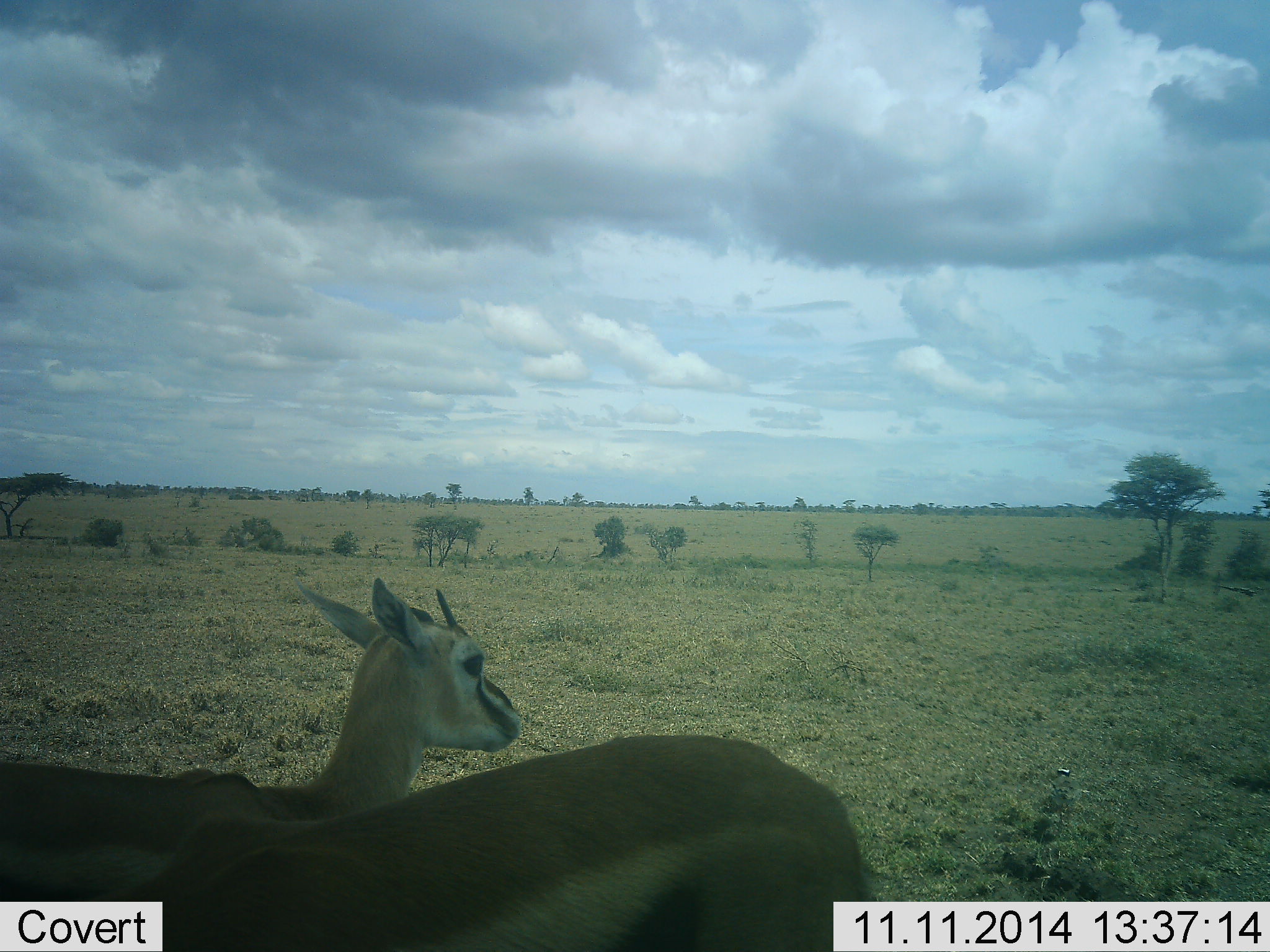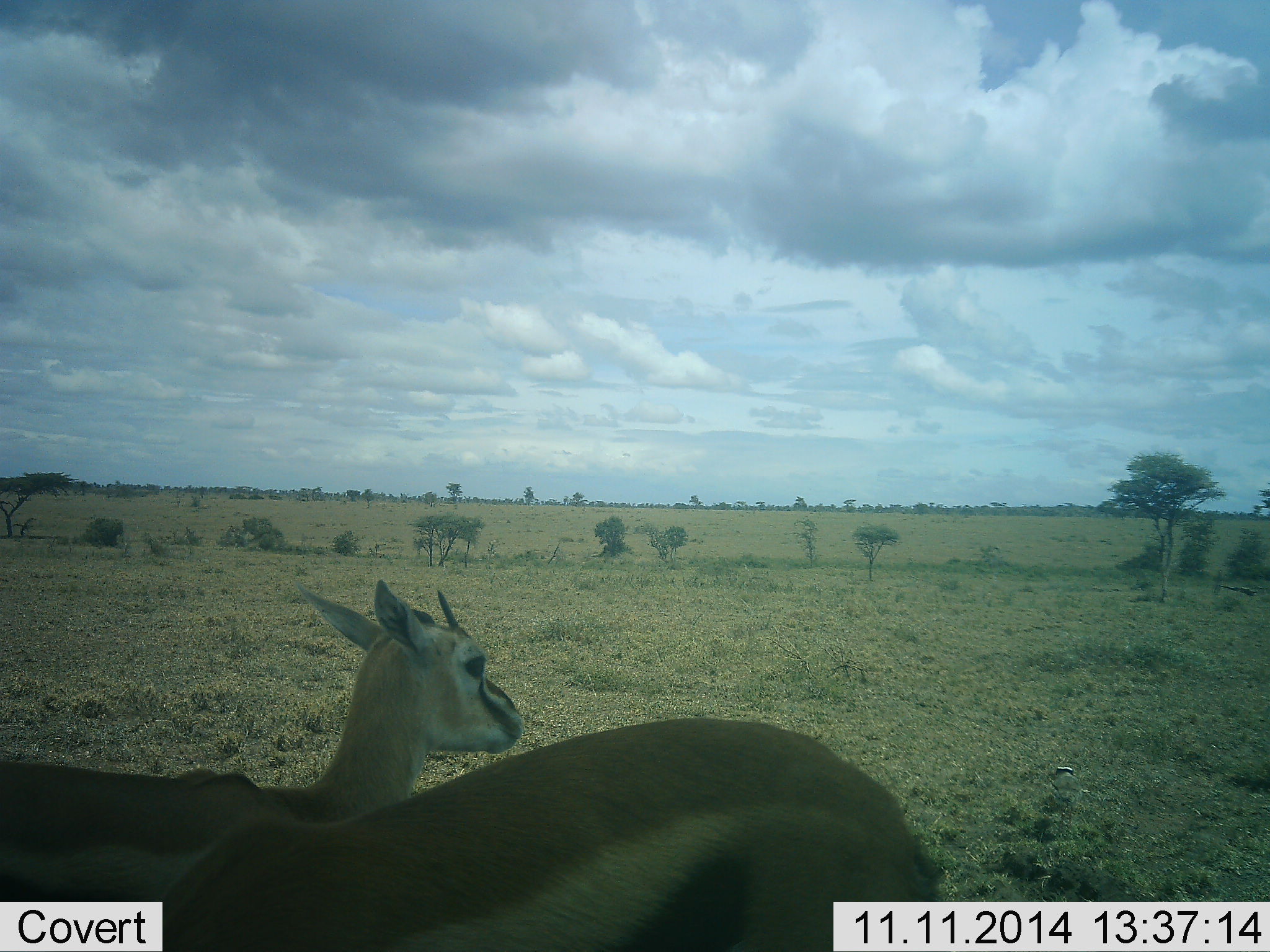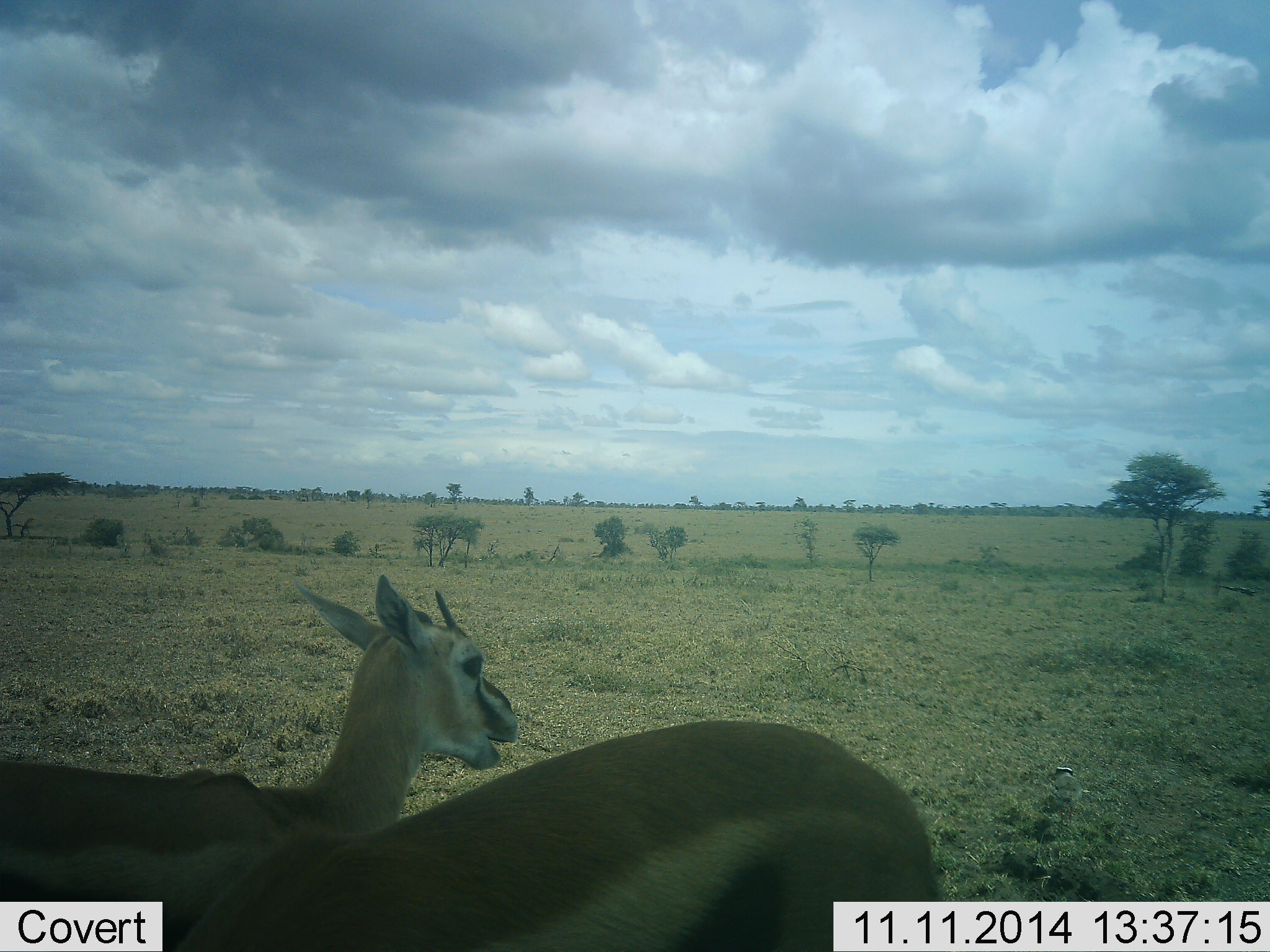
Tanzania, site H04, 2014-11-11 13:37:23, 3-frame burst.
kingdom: Animalia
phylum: Chordata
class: Mammalia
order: Artiodactyla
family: Bovidae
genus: Eudorcas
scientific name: Eudorcas thomsonii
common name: thomson's gazelle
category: gazellethomsons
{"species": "gazellethomsons (thomson's gazelle) (Eudorcas thomsonii)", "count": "2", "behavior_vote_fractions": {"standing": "100%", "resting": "0%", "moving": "0%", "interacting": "0%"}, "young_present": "9%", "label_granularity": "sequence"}